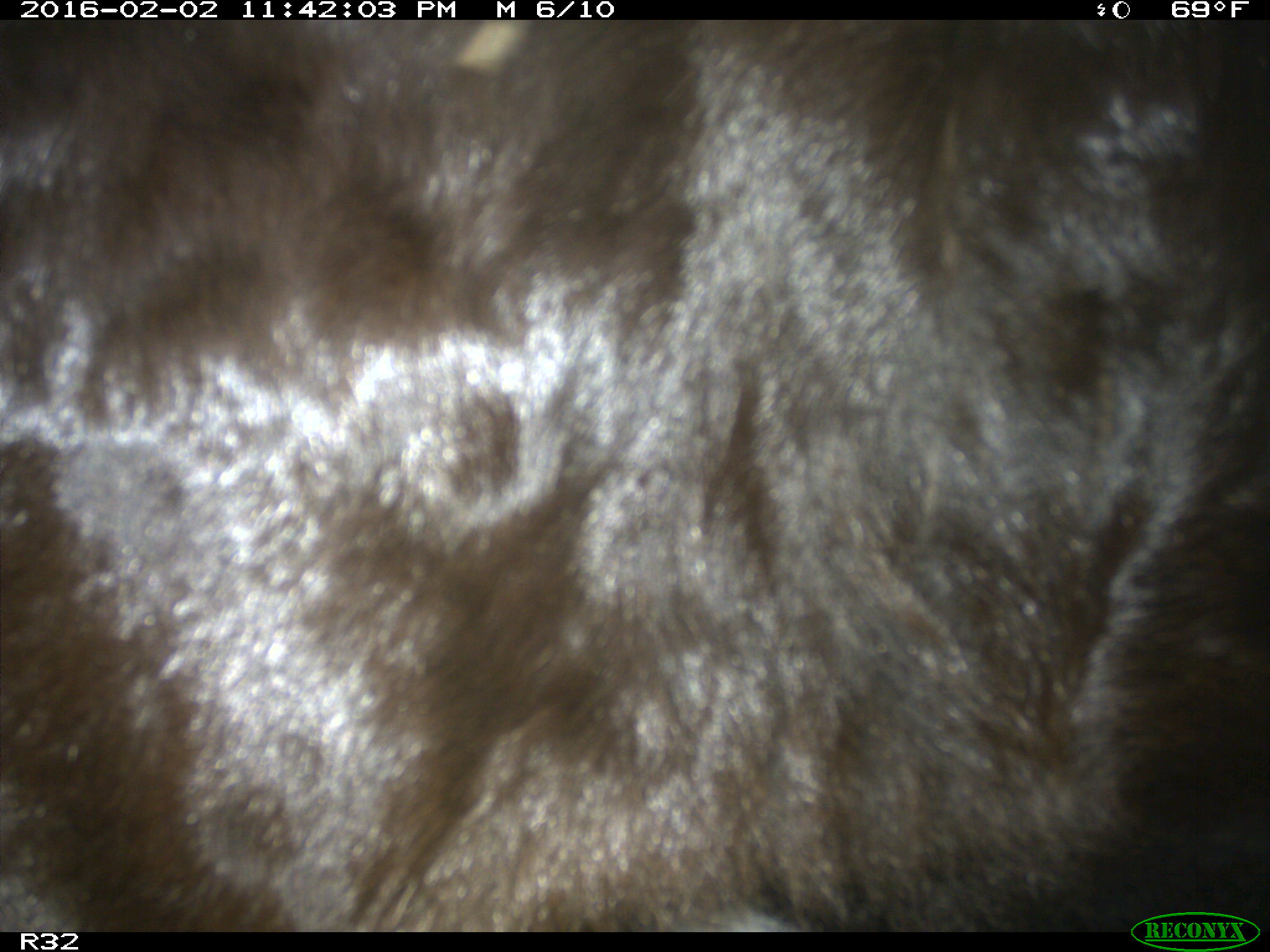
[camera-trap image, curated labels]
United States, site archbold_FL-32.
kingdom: Animalia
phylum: Chordata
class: Mammalia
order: Artiodactyla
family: Bovidae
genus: Bos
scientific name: Bos taurus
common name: domestic cow